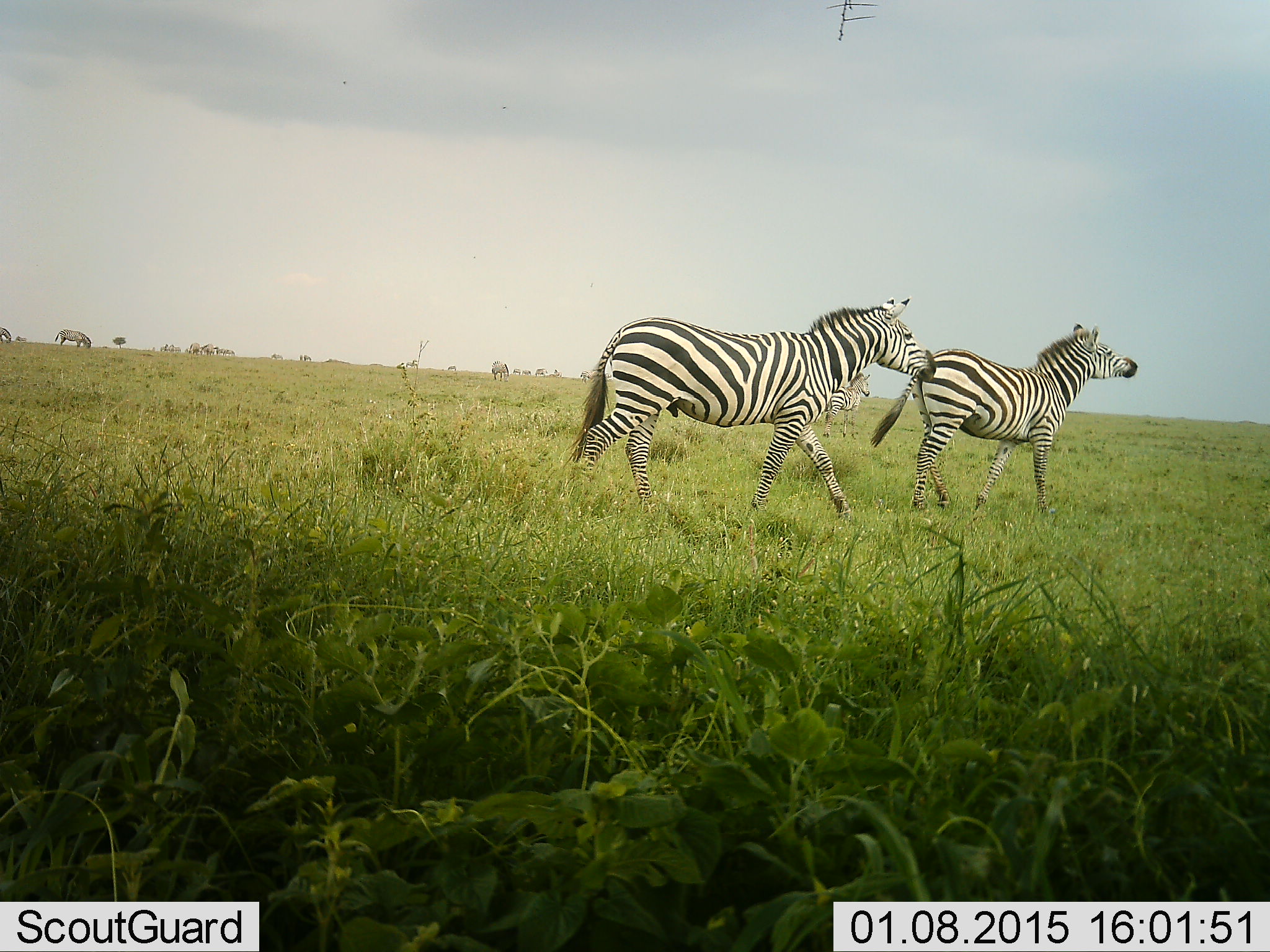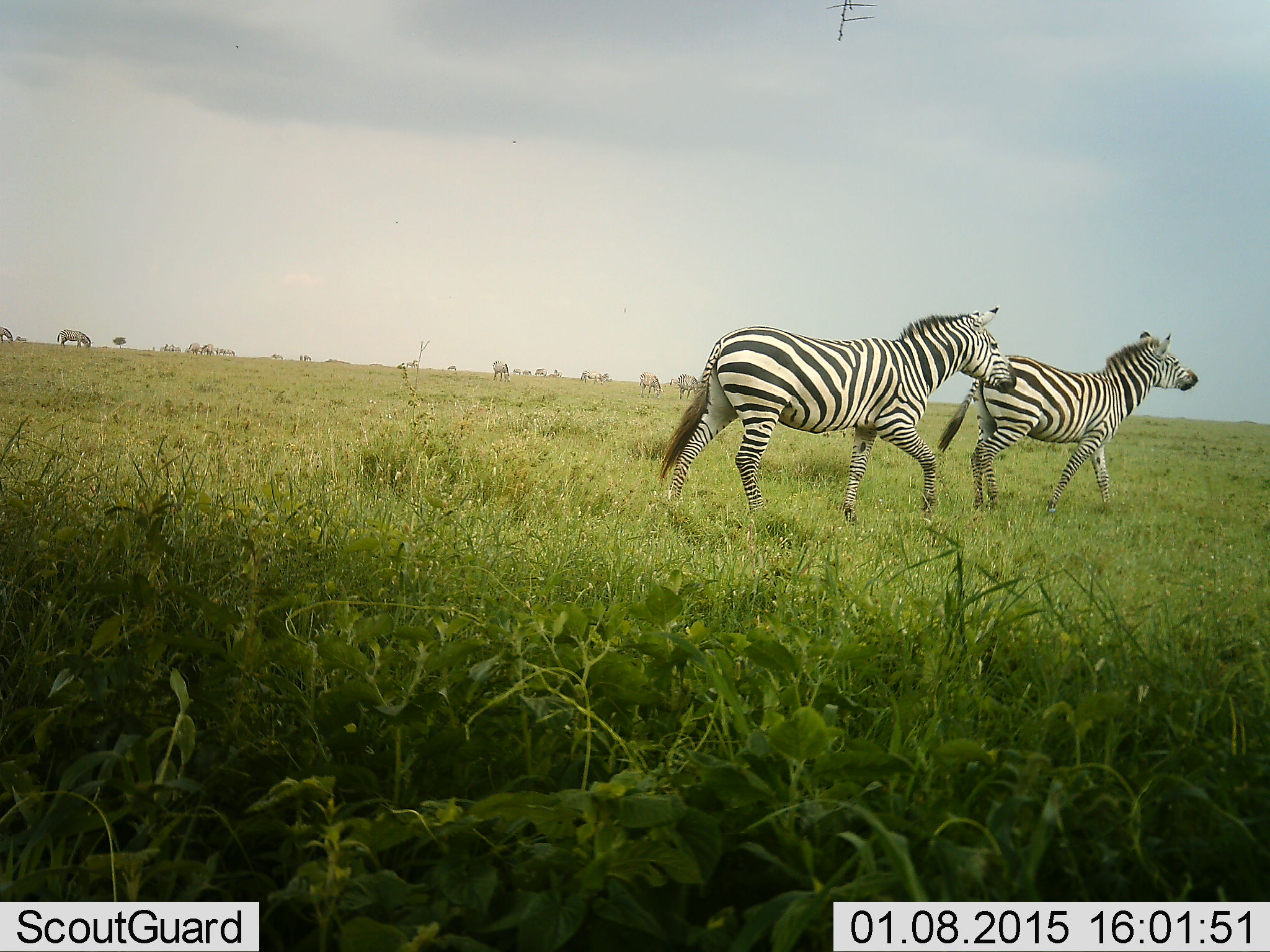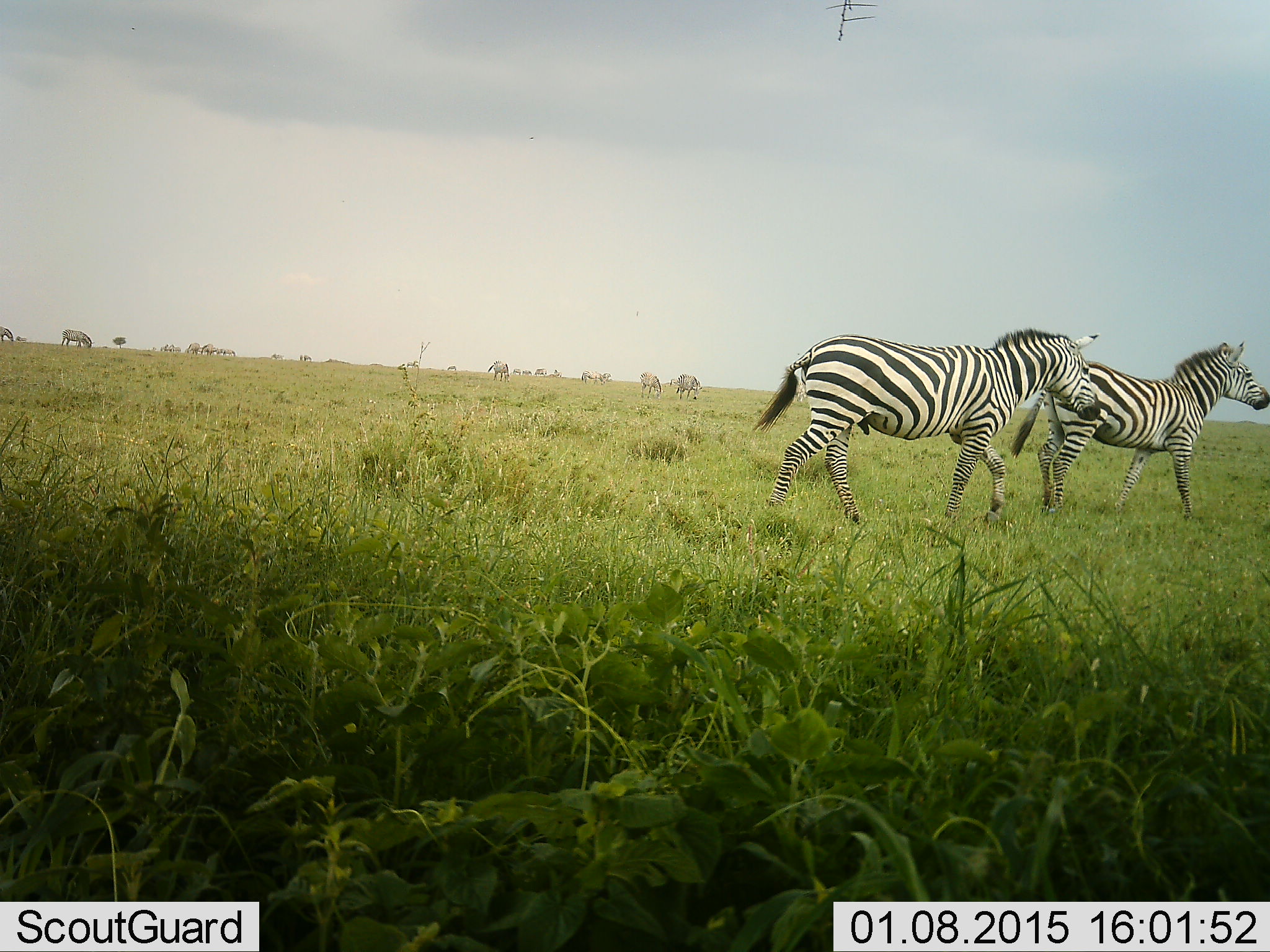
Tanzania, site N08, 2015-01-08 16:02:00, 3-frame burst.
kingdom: Animalia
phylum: Chordata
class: Mammalia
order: Perissodactyla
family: Equidae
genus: Equus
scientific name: Equus quagga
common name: plains zebra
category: zebra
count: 11-50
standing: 30%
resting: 0%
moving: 100%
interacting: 20%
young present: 0%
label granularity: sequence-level